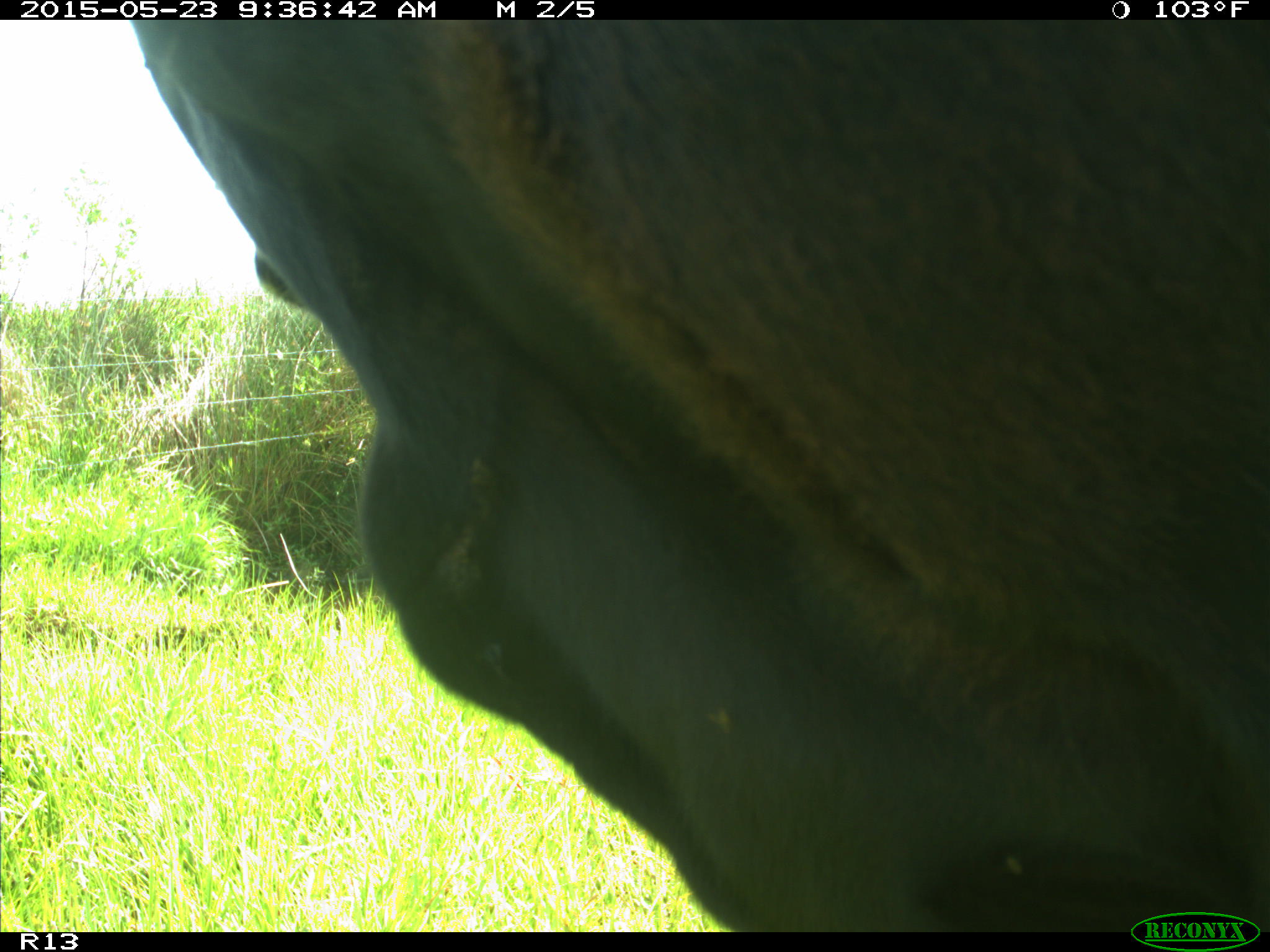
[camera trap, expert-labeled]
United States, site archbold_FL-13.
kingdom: Animalia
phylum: Chordata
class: Mammalia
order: Artiodactyla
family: Bovidae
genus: Bos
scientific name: Bos taurus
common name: domestic cow